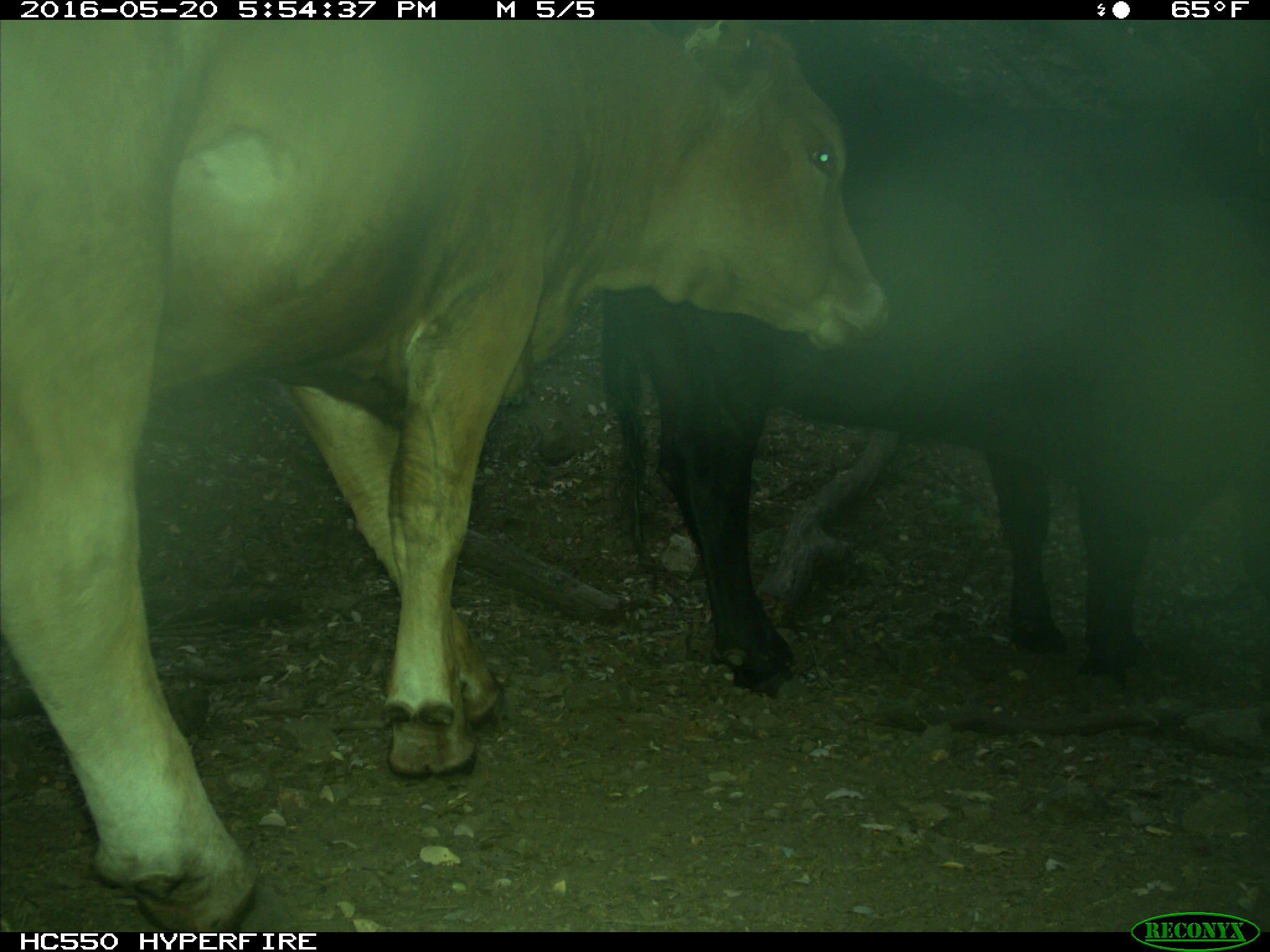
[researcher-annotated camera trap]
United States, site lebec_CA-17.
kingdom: Animalia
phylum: Chordata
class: Mammalia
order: Artiodactyla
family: Bovidae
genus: Bos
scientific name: Bos taurus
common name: domestic cow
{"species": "Bos taurus (domestic cow)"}